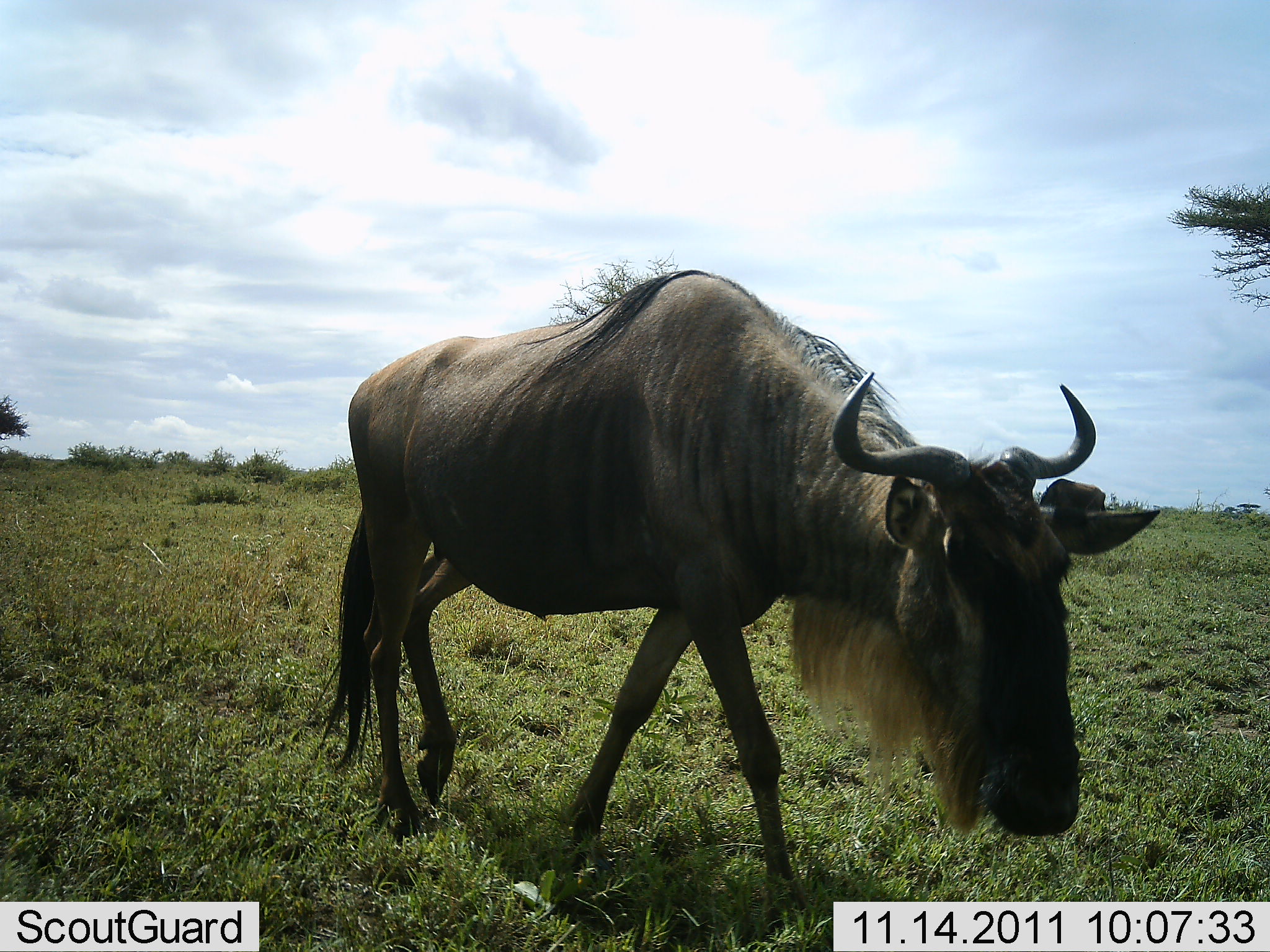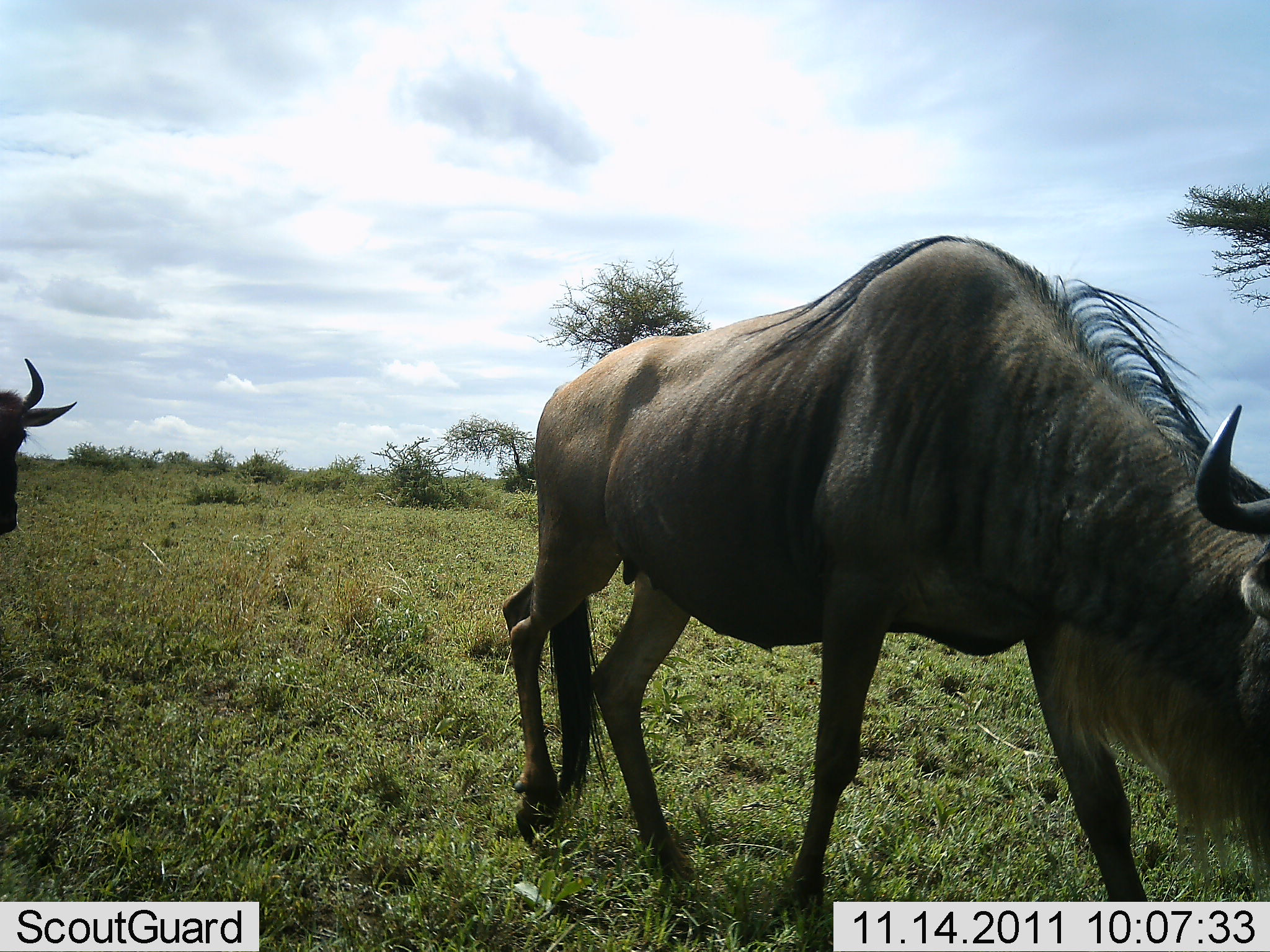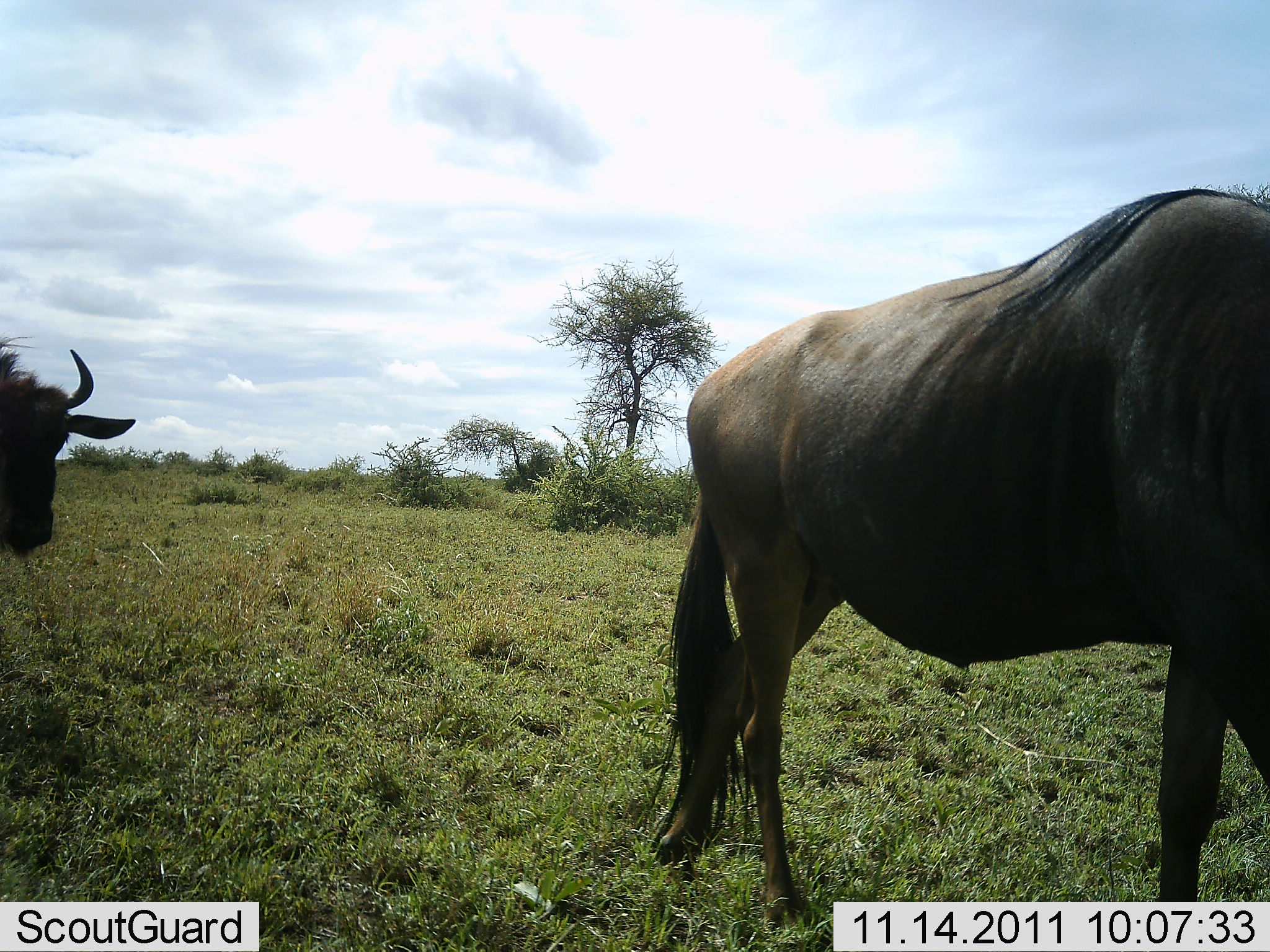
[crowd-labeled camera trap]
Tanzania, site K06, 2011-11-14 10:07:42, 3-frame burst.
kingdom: Animalia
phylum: Chordata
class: Mammalia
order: Artiodactyla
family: Bovidae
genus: Connochaetes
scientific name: Connochaetes taurinus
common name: blue wildebeest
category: wildebeest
Wildebeest (blue wildebeest) (Connochaetes taurinus), count 2. Behavior (volunteer vote fractions): standing 9%, resting 0%, moving 100%, interacting 0%. Young present (vote fraction): 0%. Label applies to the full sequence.